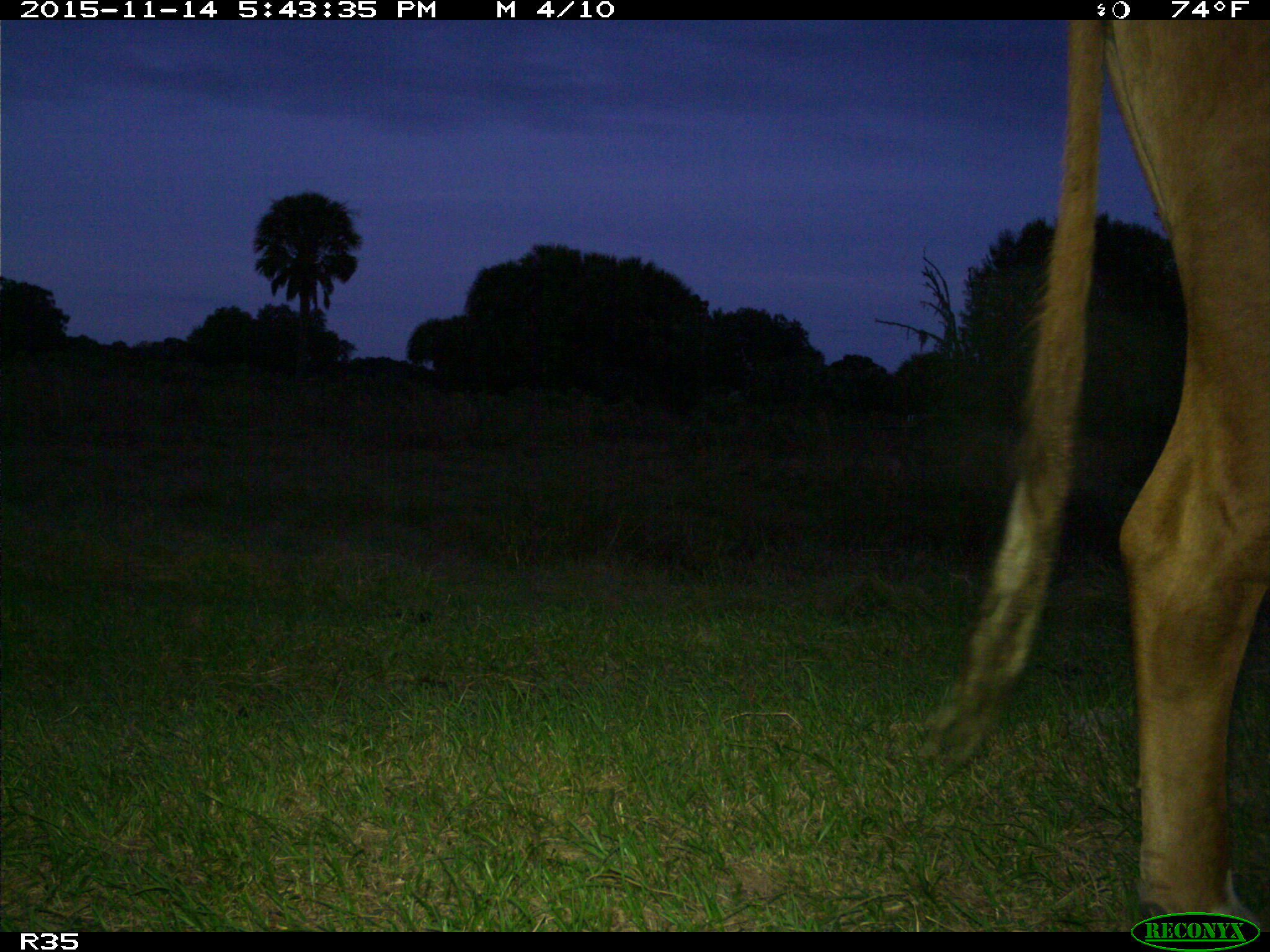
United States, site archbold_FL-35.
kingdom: Animalia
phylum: Chordata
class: Mammalia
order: Artiodactyla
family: Bovidae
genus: Bos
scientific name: Bos taurus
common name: domestic cow